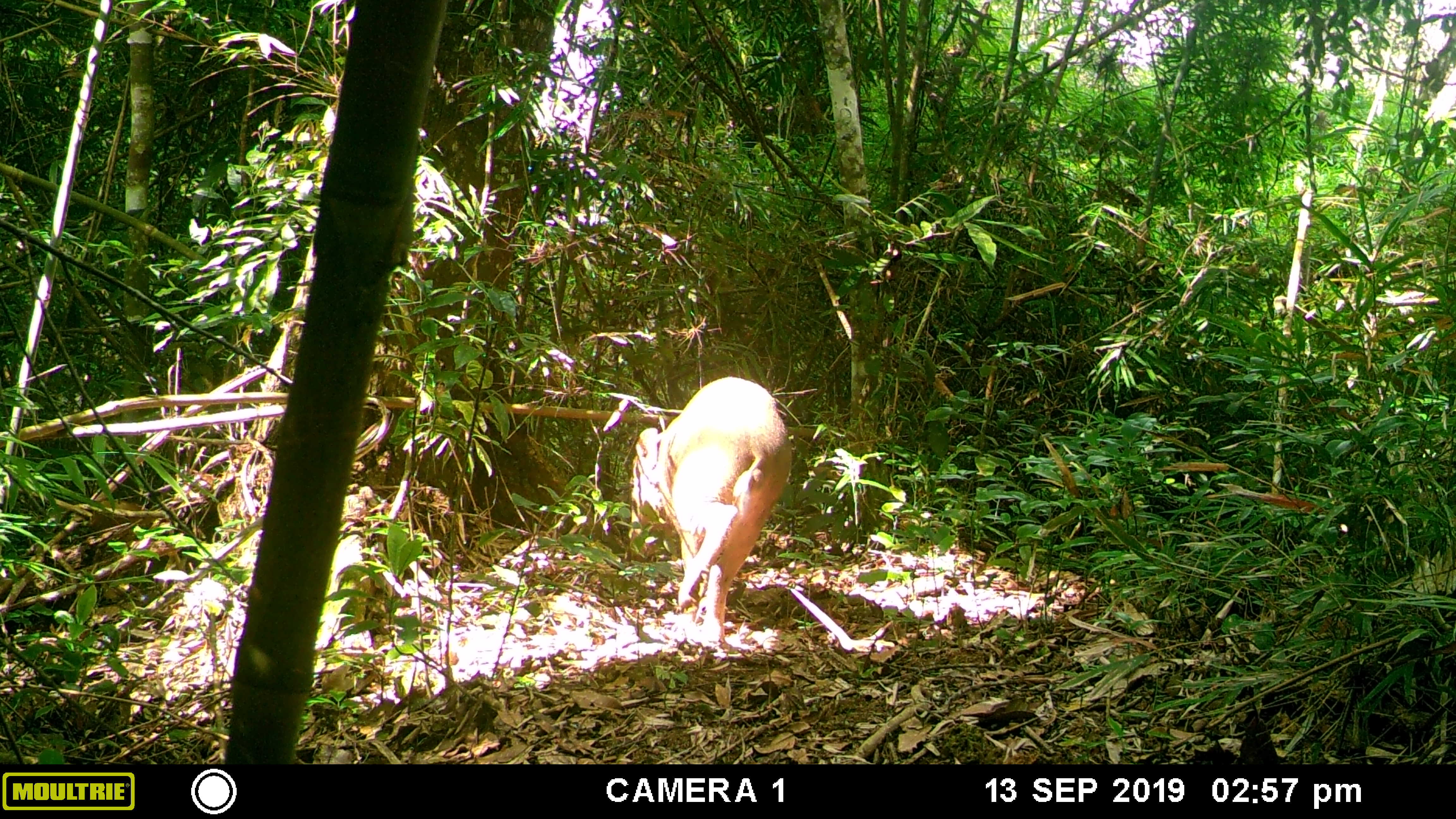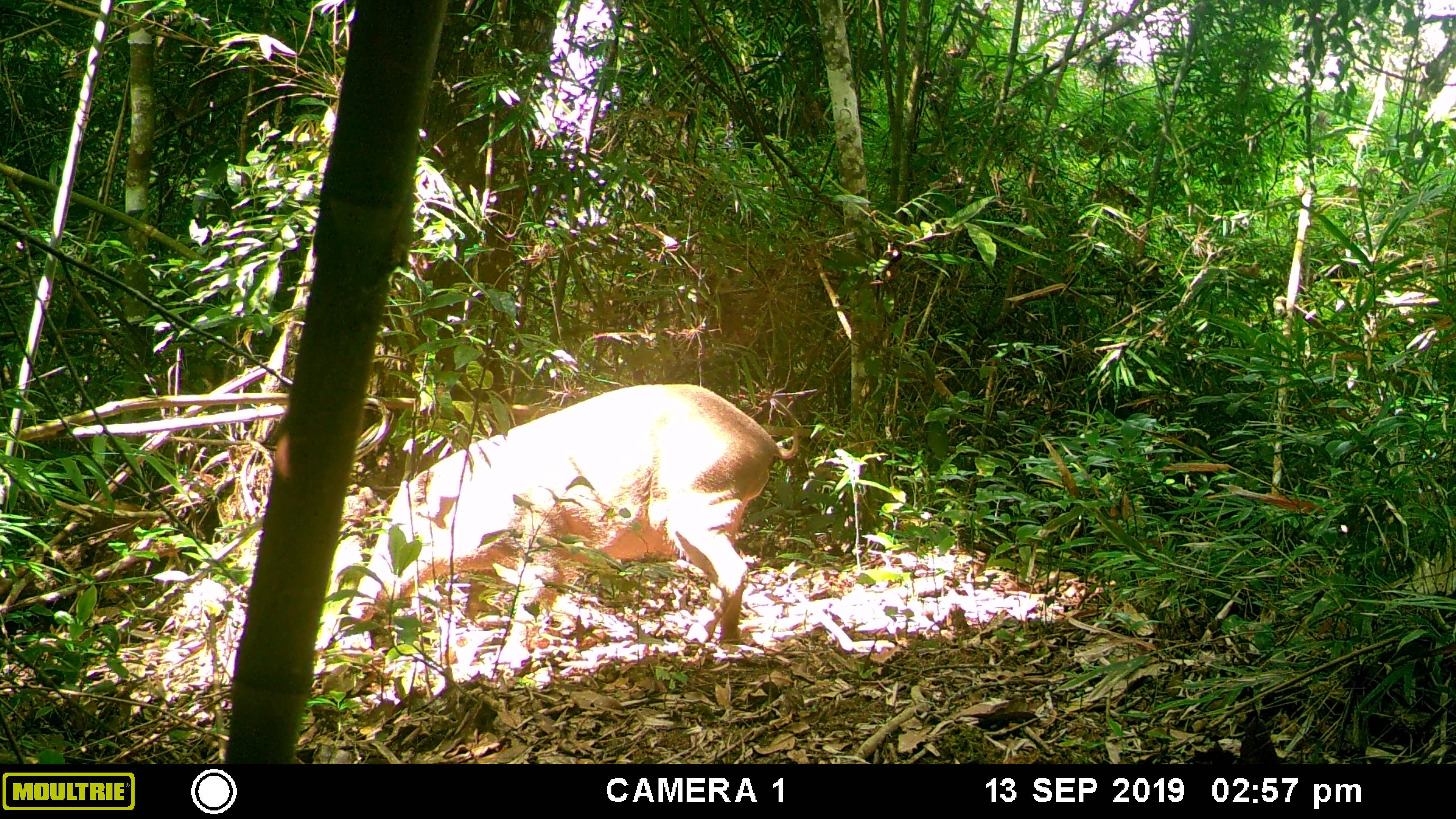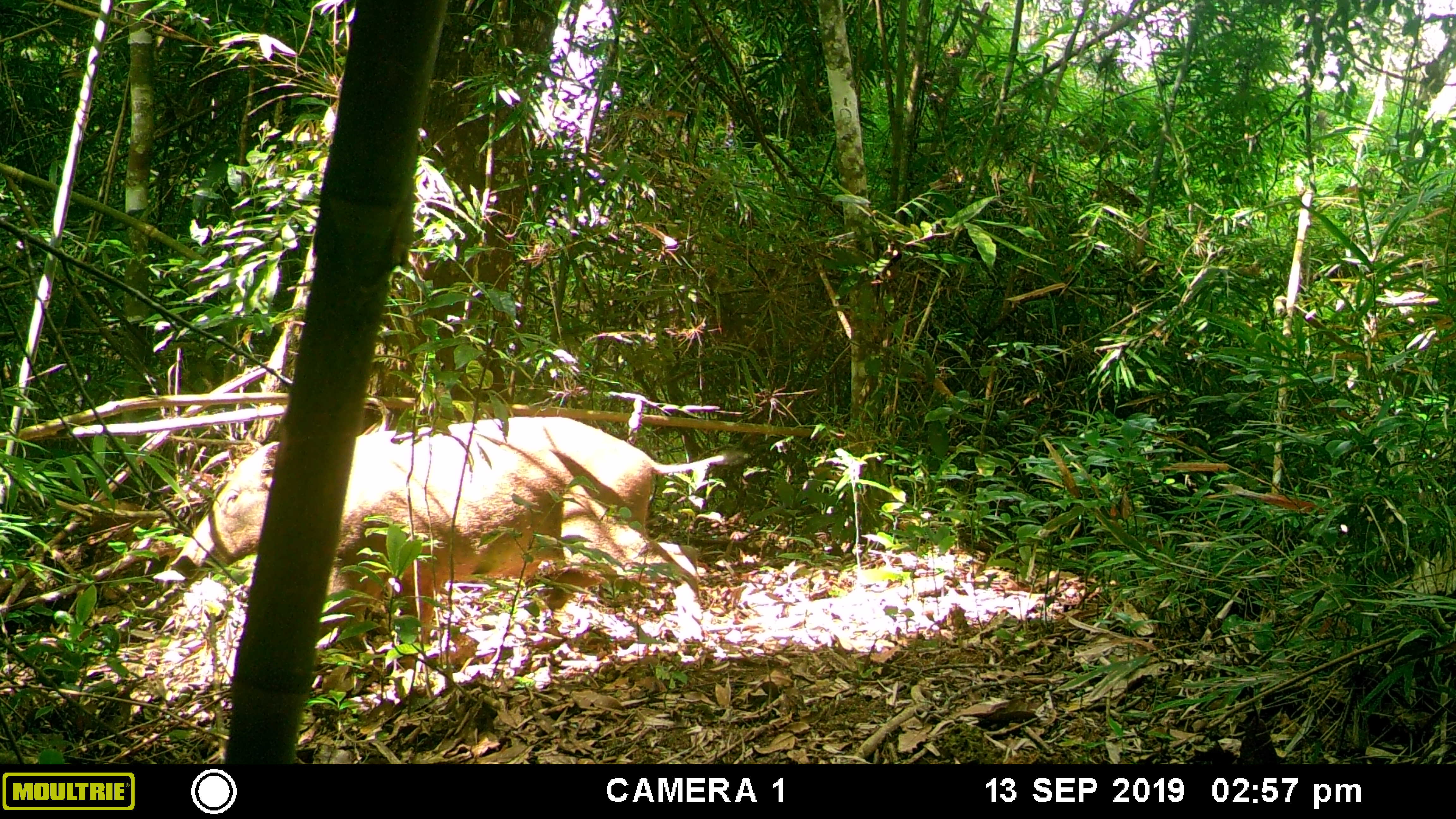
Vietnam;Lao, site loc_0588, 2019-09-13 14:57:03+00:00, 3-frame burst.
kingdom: Animalia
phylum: Chordata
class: Mammalia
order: Artiodactyla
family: Suidae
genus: Sus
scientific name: Sus scrofa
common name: eurasian wild pig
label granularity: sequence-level